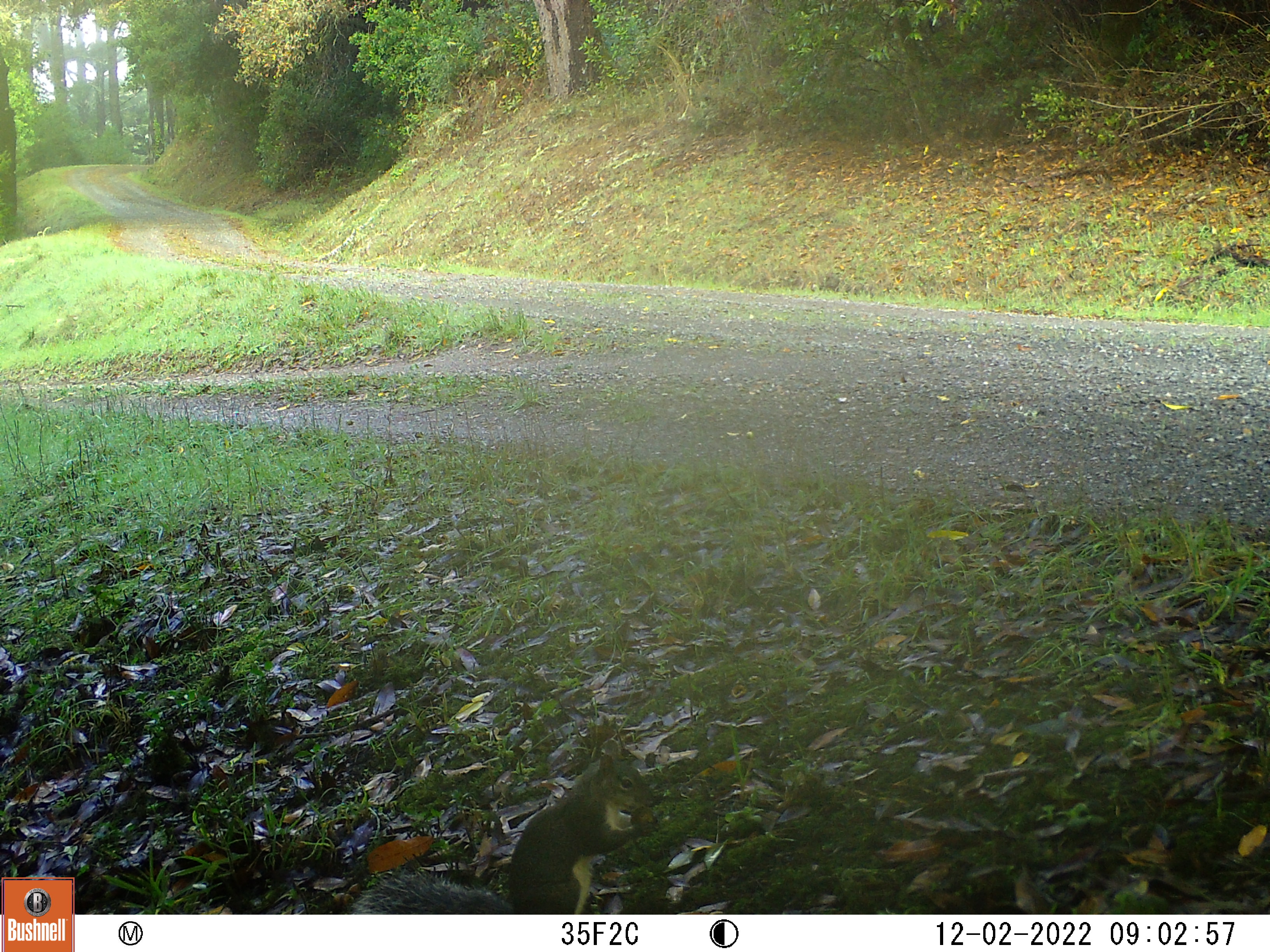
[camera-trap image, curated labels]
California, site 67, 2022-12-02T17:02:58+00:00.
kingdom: Animalia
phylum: Chordata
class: Mammalia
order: Rodentia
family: Sciuridae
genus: Sciurus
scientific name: Sciurus griseus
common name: western gray squirrel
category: western grey squirrel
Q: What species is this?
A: Western grey squirrel (western gray squirrel) (Sciurus griseus).